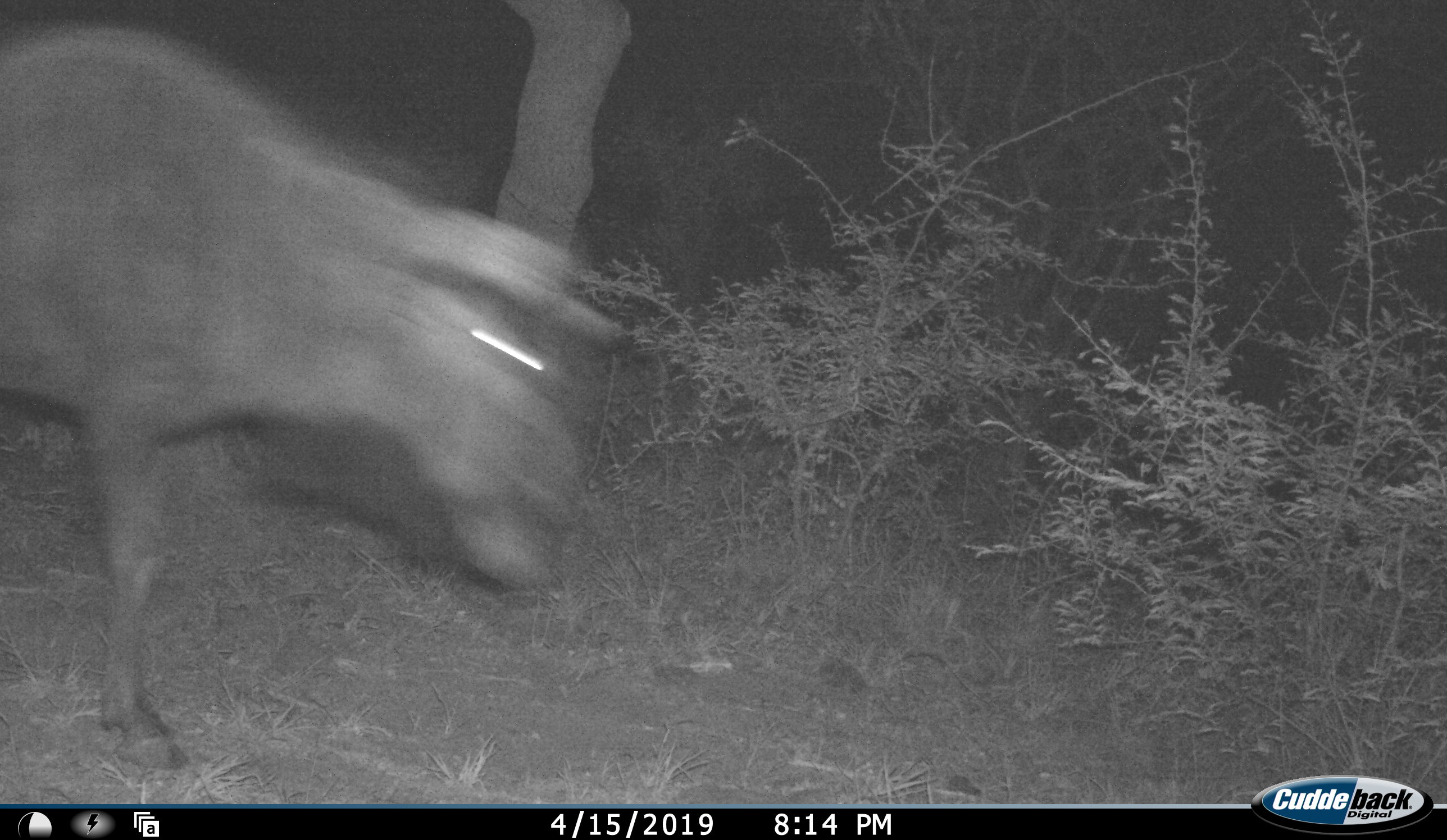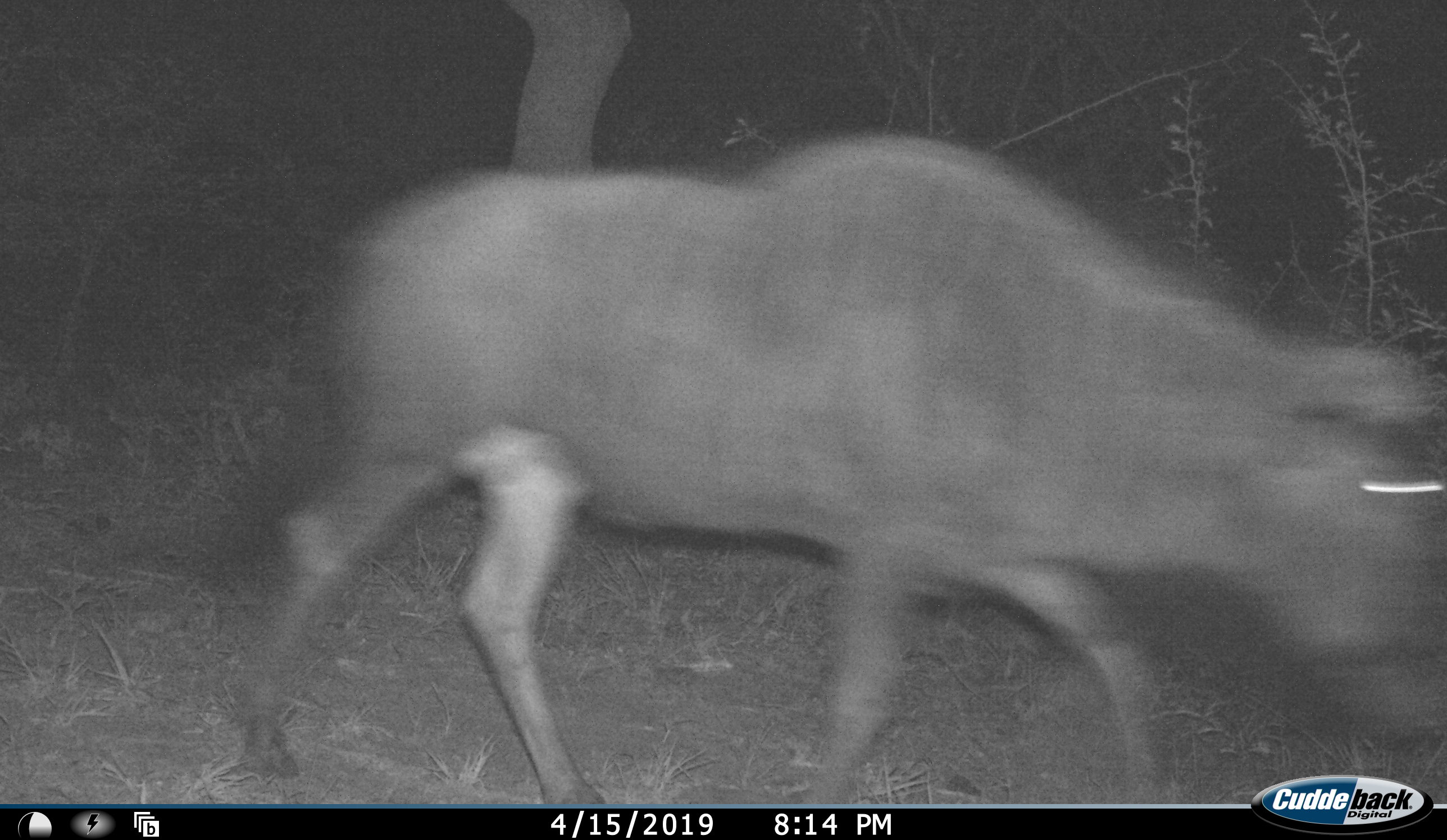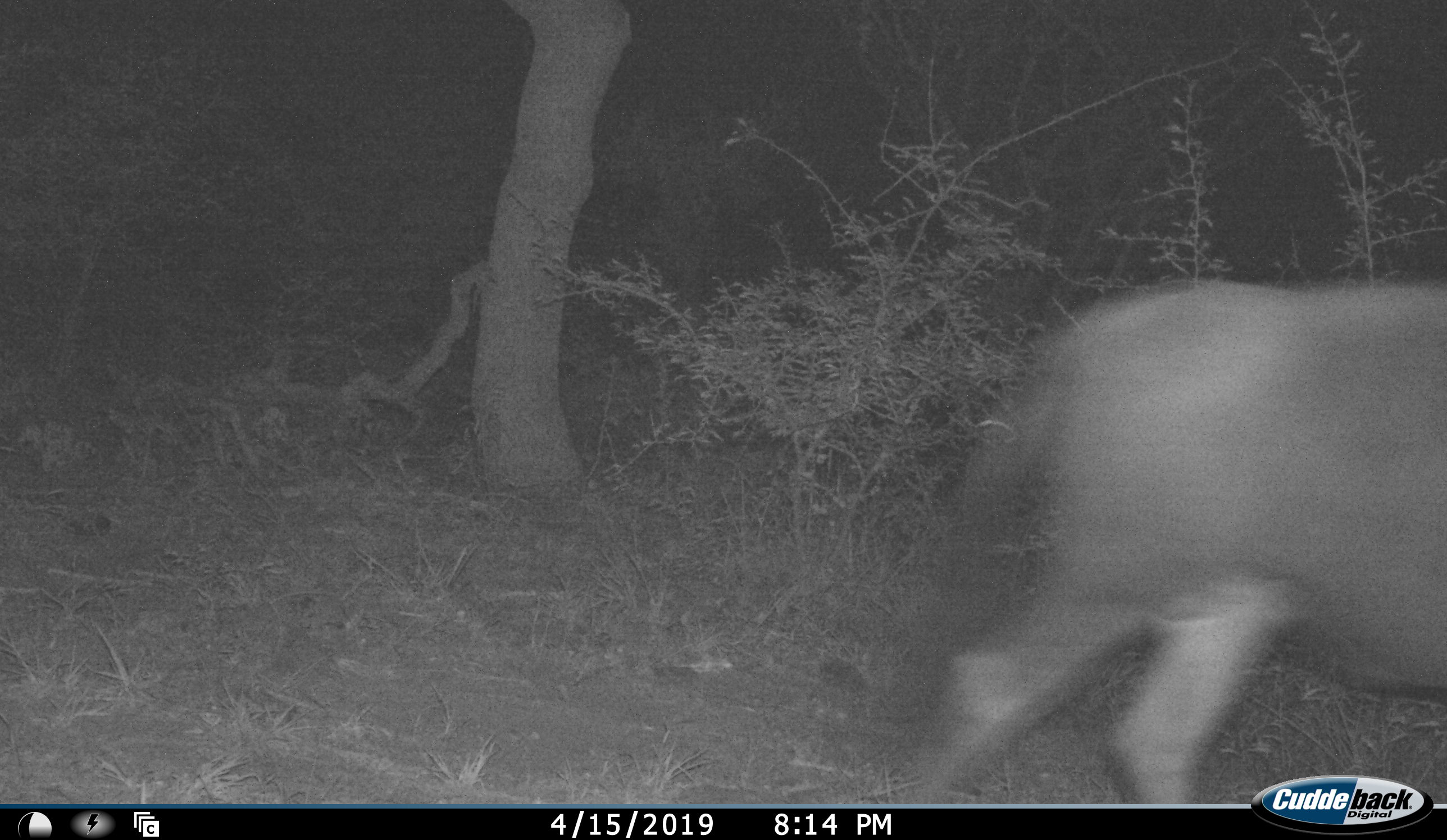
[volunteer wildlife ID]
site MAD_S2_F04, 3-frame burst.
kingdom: Animalia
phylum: Chordata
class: Mammalia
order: Artiodactyla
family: Bovidae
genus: Connochaetes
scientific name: Connochaetes taurinus taurinus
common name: blue wildebeest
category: wildebeestblue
Wildebeestblue (blue wildebeest) (Connochaetes taurinus taurinus), count 1. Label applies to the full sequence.